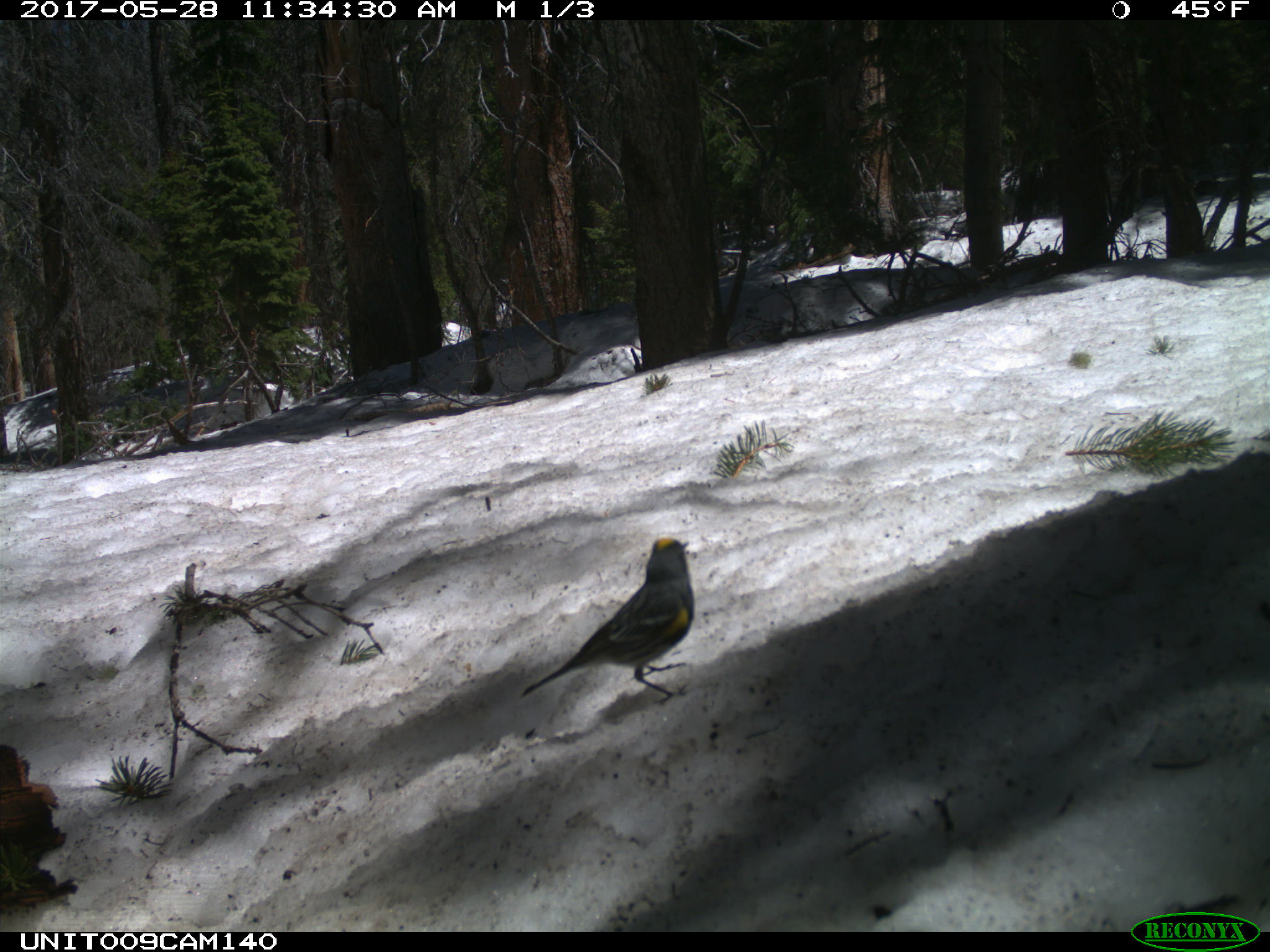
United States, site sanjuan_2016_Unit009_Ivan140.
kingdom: Animalia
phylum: Chordata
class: Aves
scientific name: Aves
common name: birds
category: unidentified bird